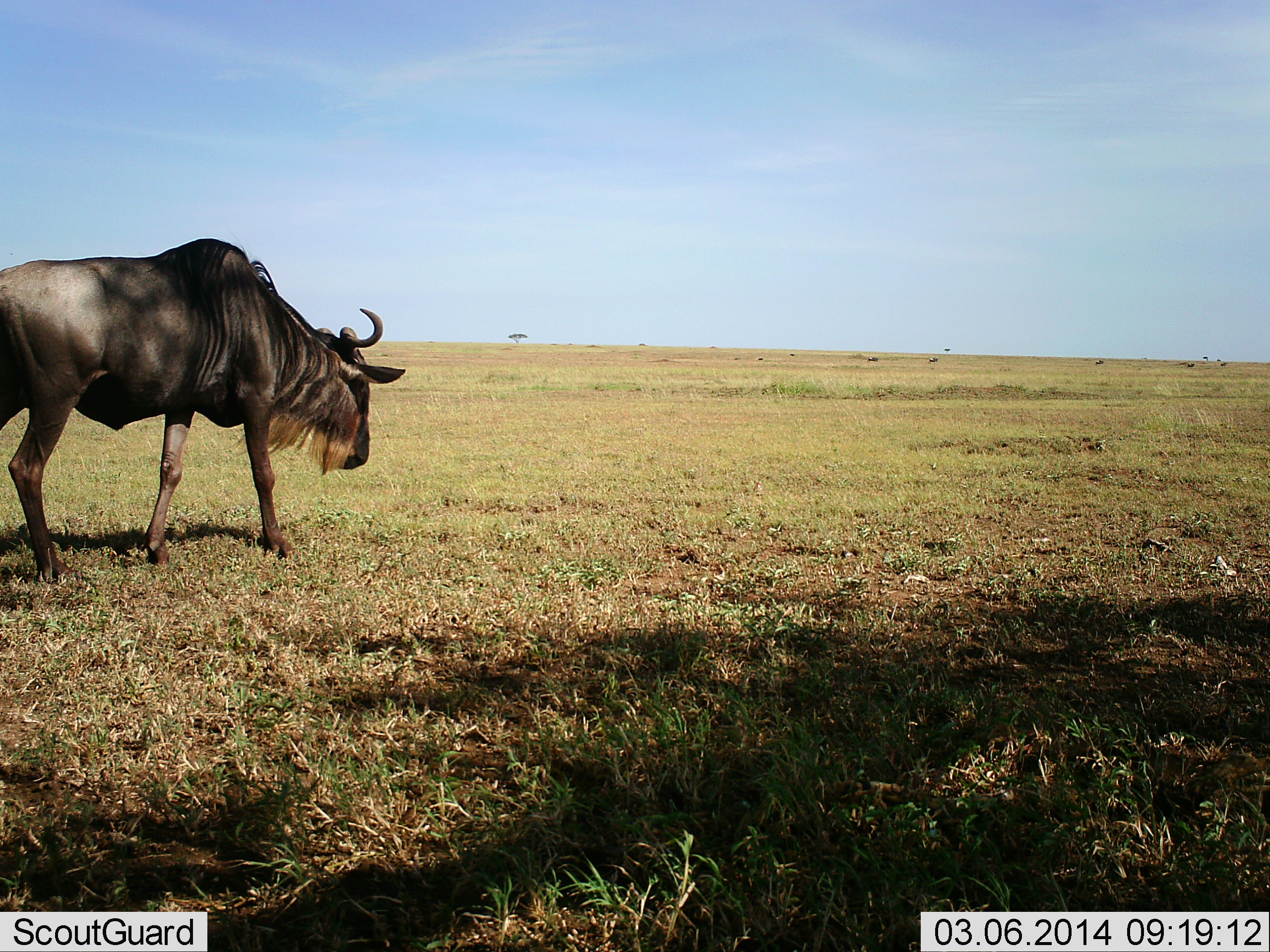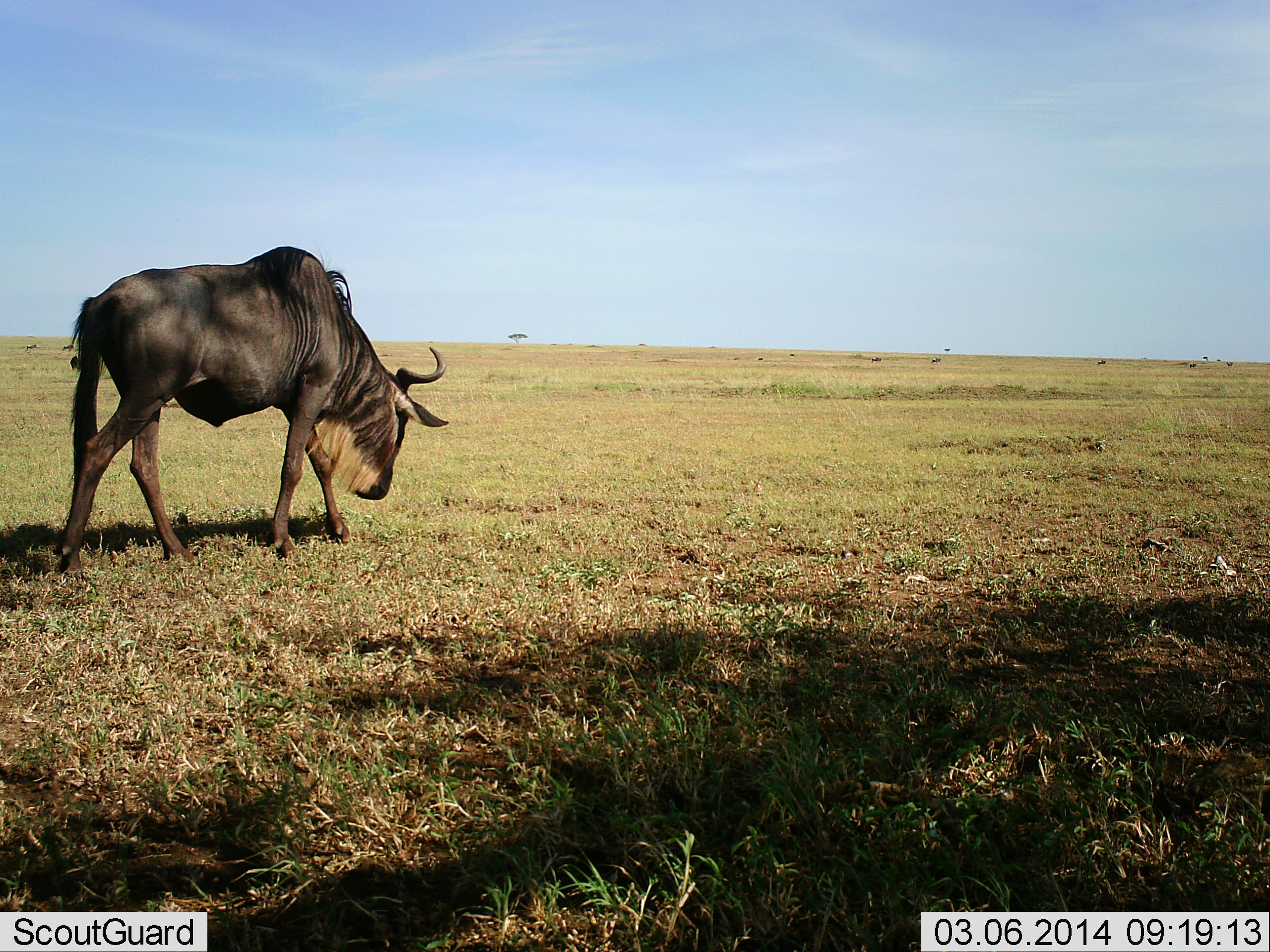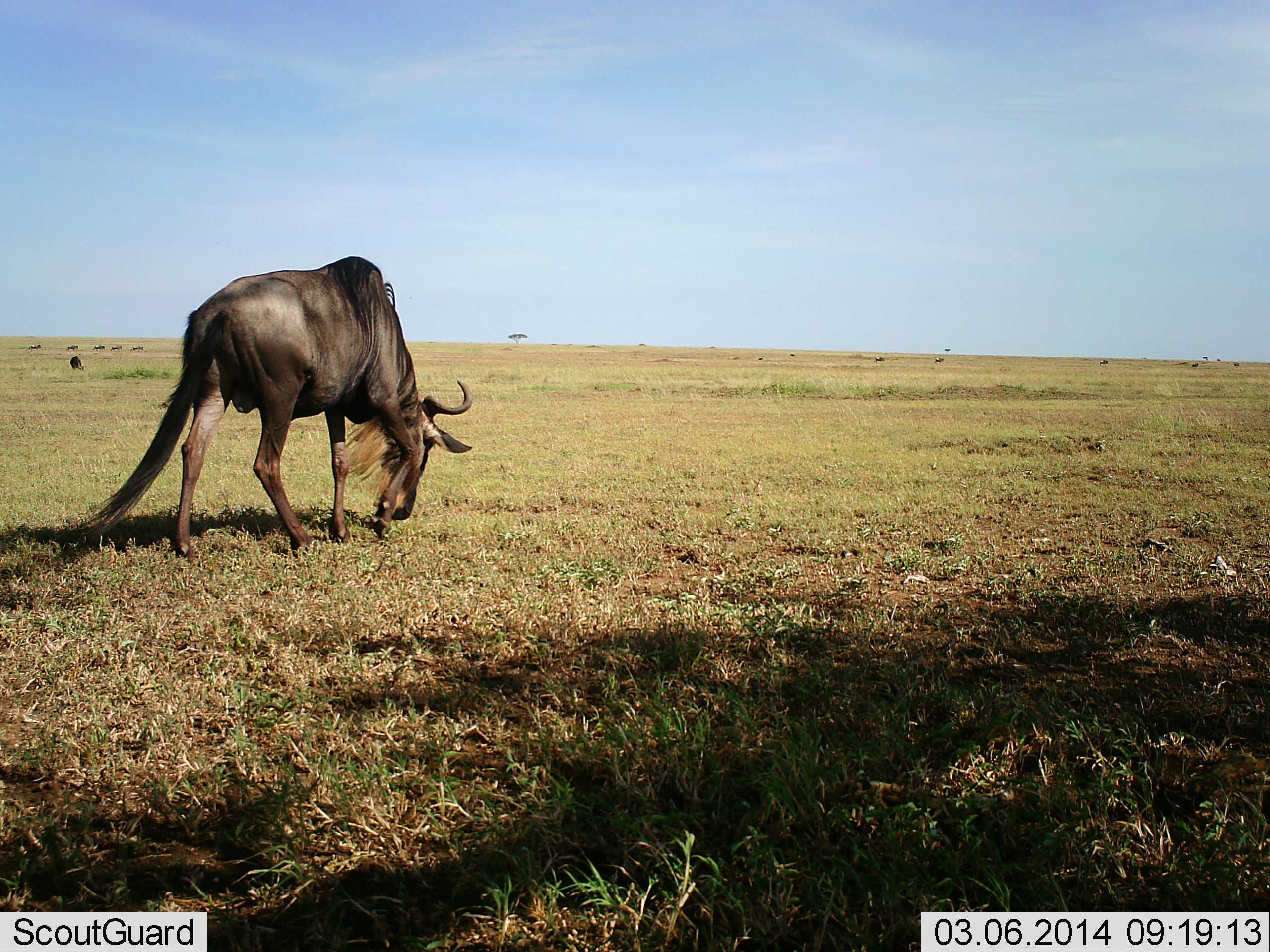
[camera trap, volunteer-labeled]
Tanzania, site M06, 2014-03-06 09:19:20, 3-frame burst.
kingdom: Animalia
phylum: Chordata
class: Mammalia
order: Artiodactyla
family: Bovidae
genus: Connochaetes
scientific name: Connochaetes taurinus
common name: blue wildebeest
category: wildebeest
Wildebeest (blue wildebeest) (Connochaetes taurinus), count 1. Behavior (volunteer vote fractions): standing 0%, resting 0%, moving 90%, interacting 0%. Young present (vote fraction): 0%. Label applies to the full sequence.